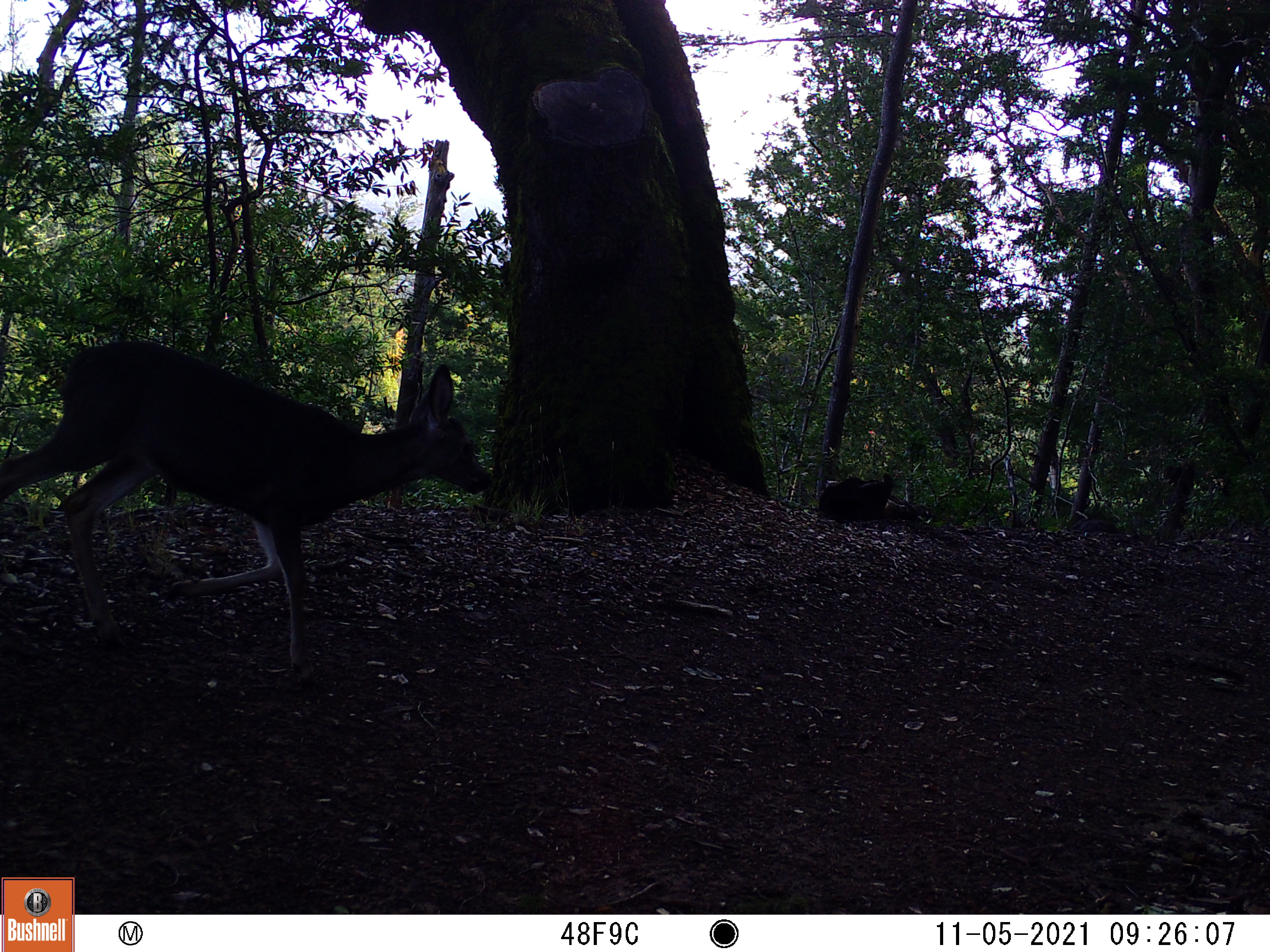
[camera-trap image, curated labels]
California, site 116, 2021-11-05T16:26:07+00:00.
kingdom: Animalia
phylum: Chordata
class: Mammalia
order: Artiodactyla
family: Cervidae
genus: Odocoileus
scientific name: Odocoileus hemionus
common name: mule deer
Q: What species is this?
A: Mule deer (Odocoileus hemionus).